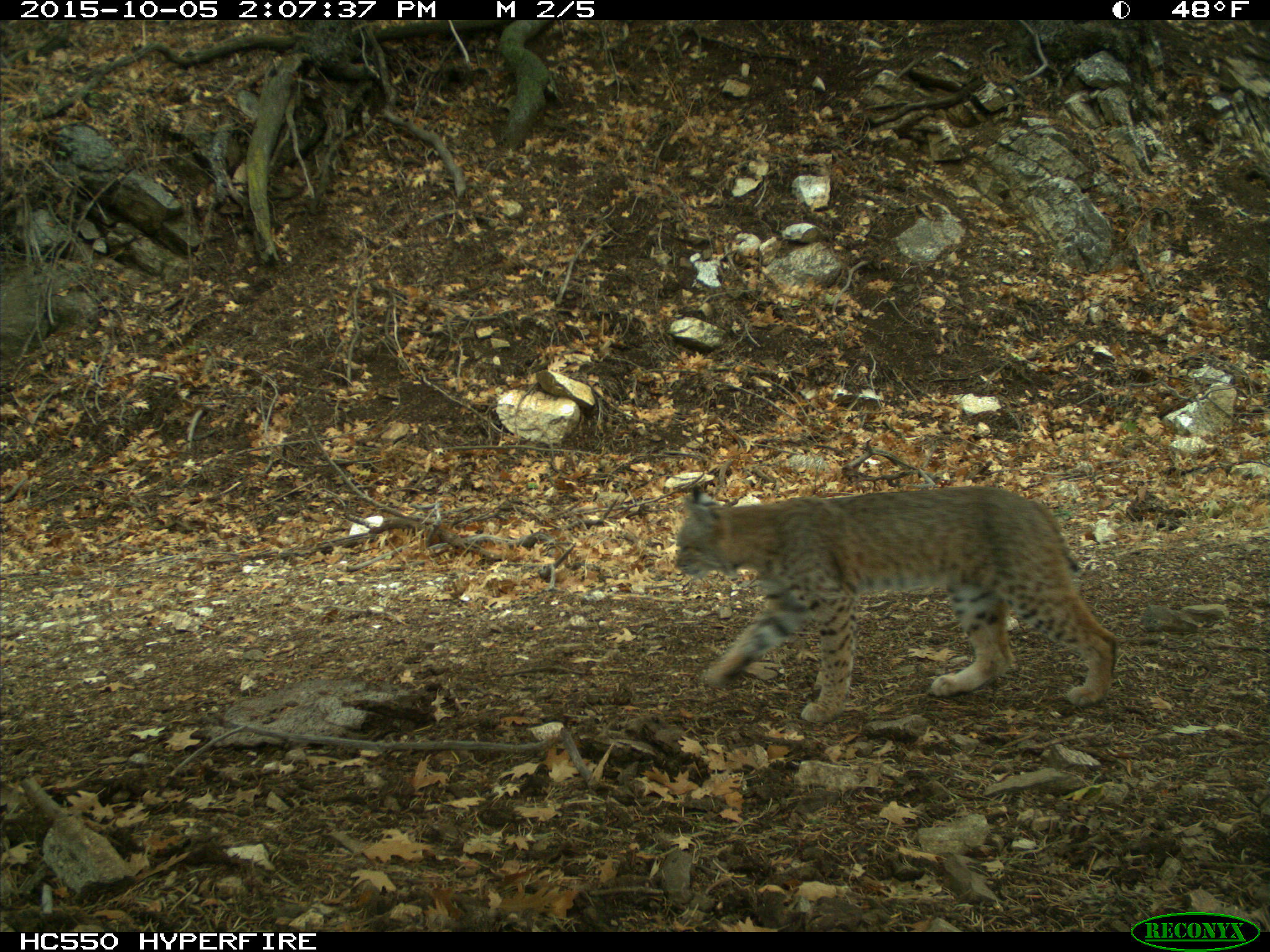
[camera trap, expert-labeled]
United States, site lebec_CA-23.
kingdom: Animalia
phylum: Chordata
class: Mammalia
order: Carnivora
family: Felidae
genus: Lynx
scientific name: Lynx rufus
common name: bobcat